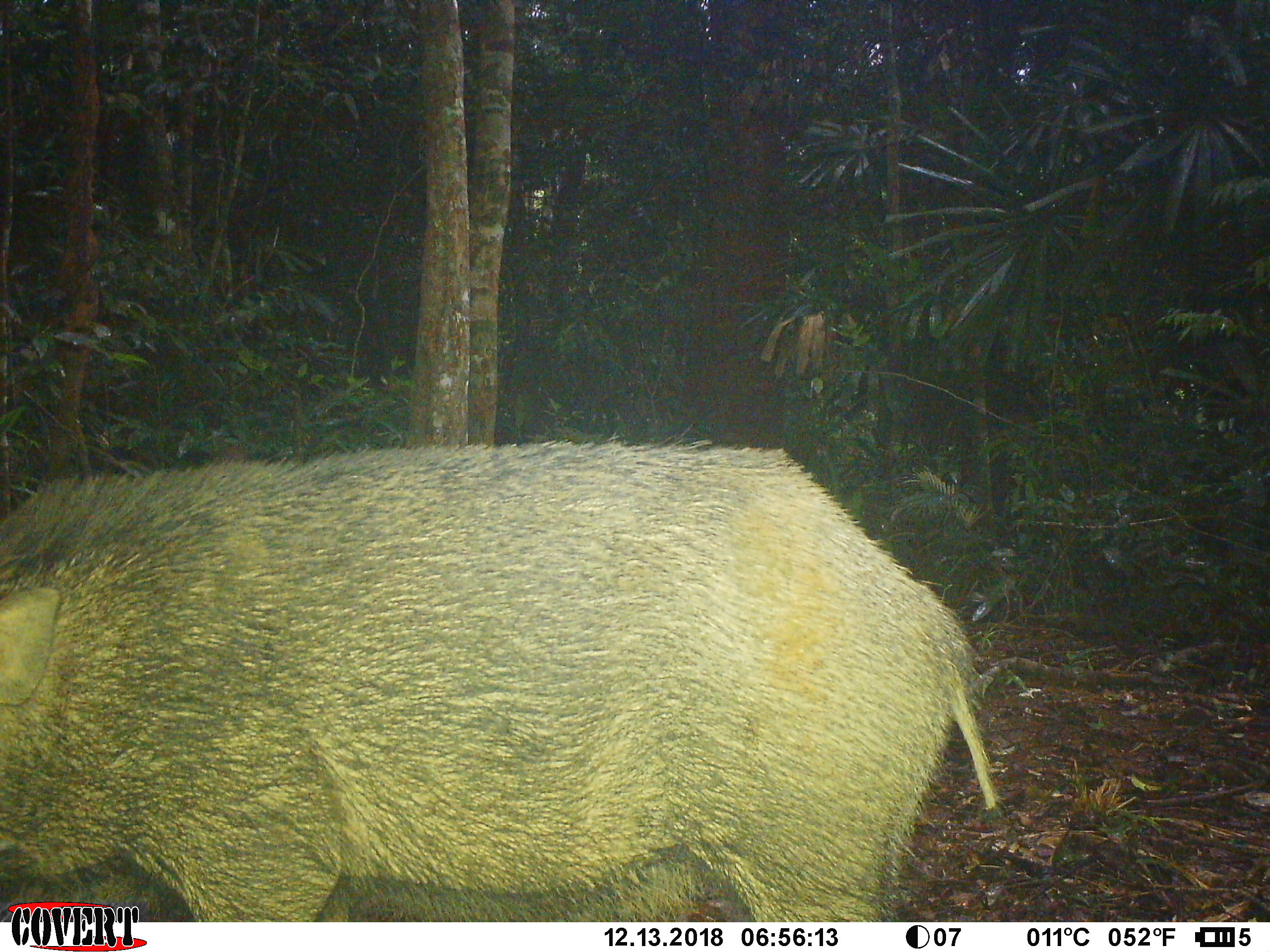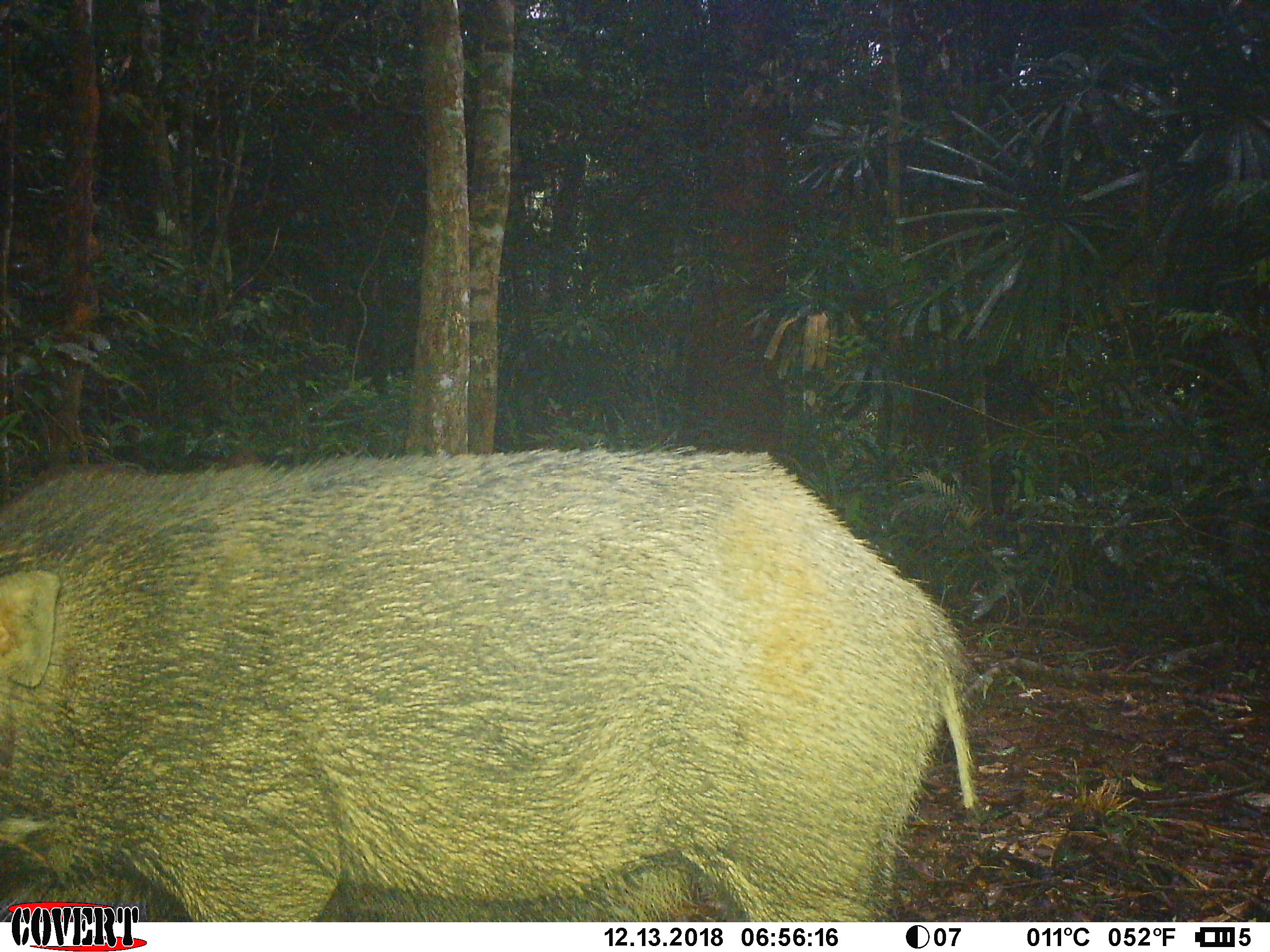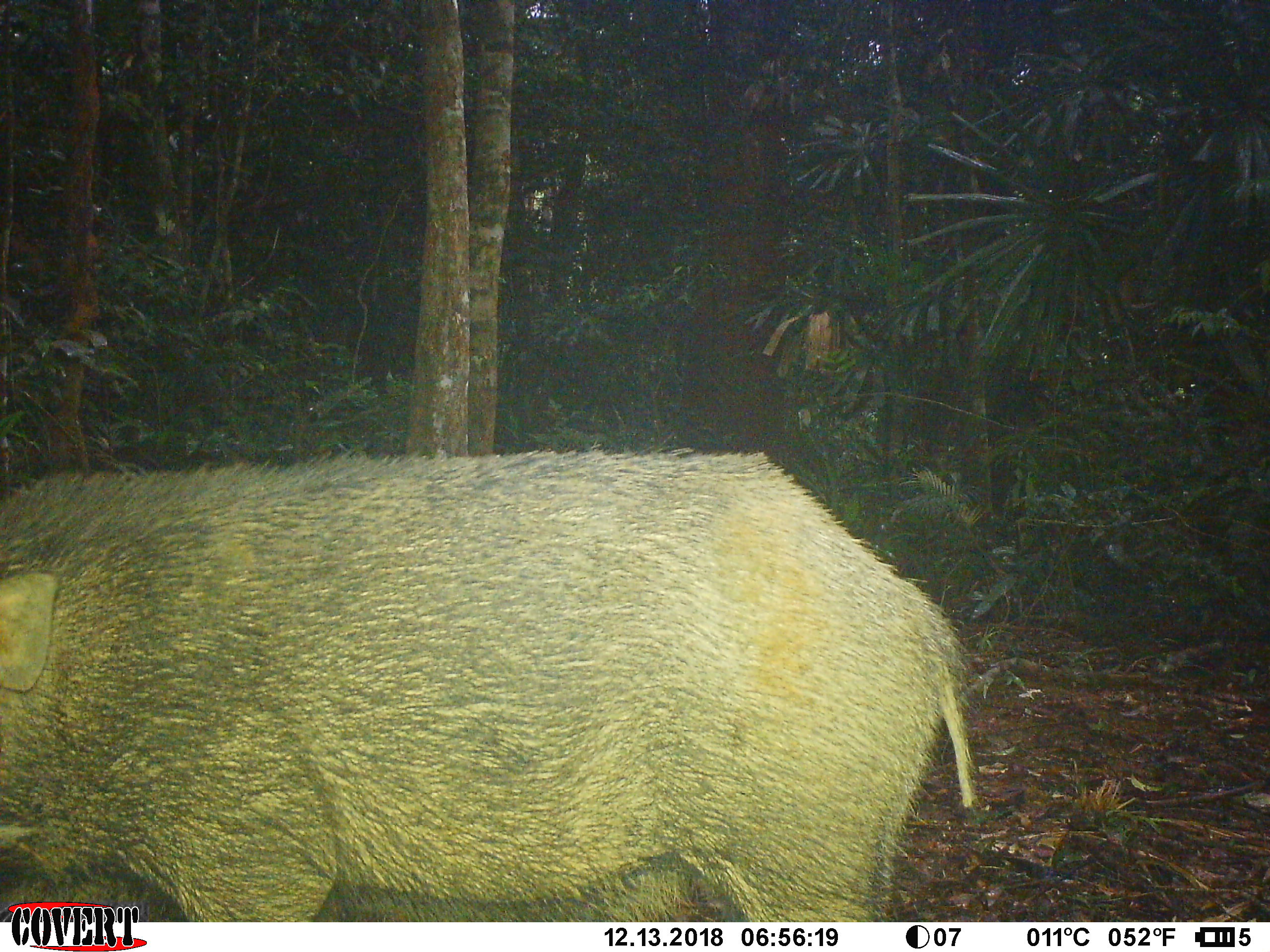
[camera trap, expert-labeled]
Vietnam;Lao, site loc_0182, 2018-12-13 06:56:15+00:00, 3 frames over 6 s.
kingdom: Animalia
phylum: Chordata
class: Mammalia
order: Artiodactyla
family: Suidae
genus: Sus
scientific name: Sus scrofa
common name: eurasian wild pig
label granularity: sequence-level